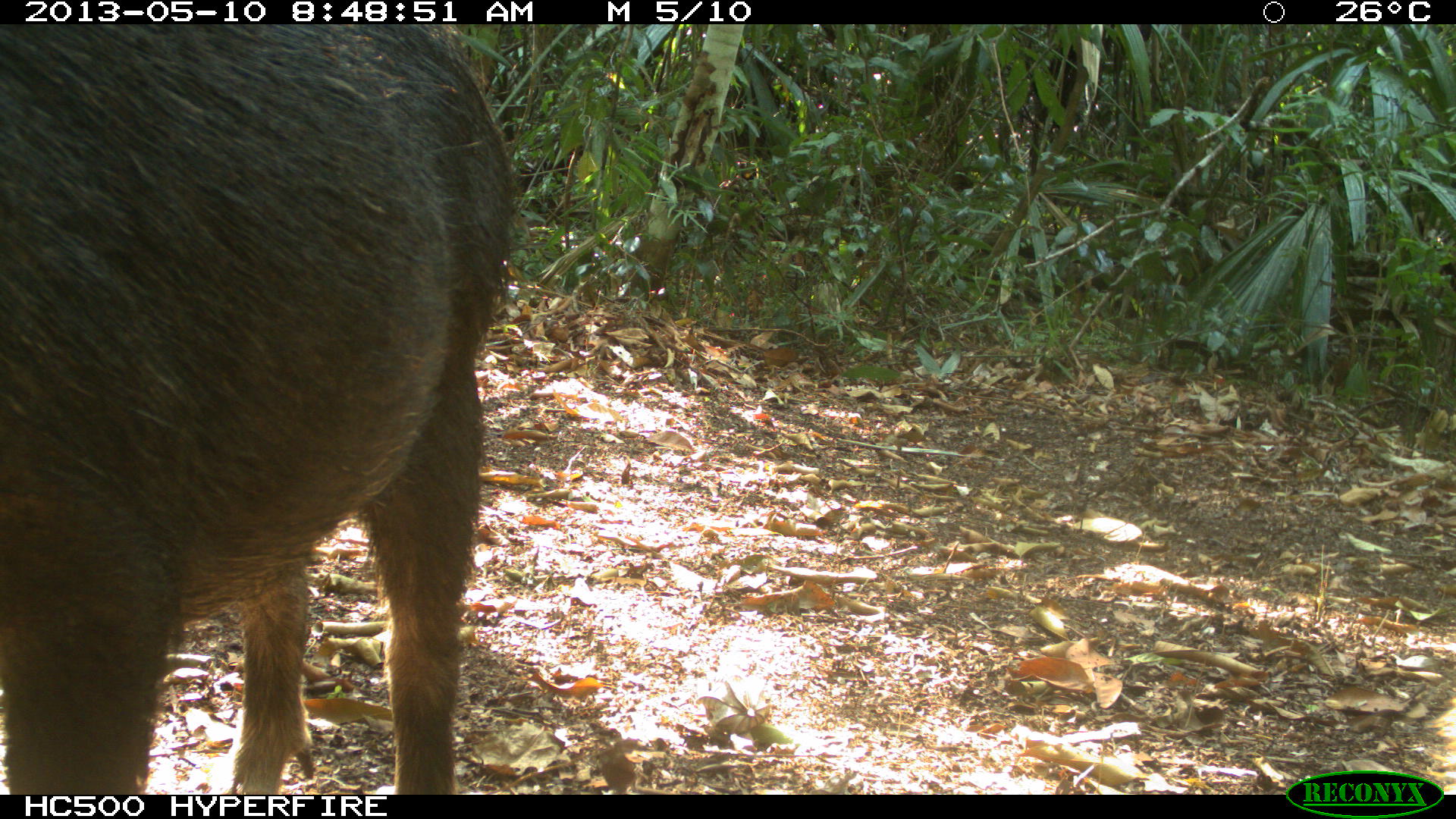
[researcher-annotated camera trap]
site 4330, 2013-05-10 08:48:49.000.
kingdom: Animalia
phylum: Chordata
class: Mammalia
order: Artiodactyla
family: Tayassuidae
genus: Tayassu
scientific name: Tayassu pecari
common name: white-lipped peccary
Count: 4.